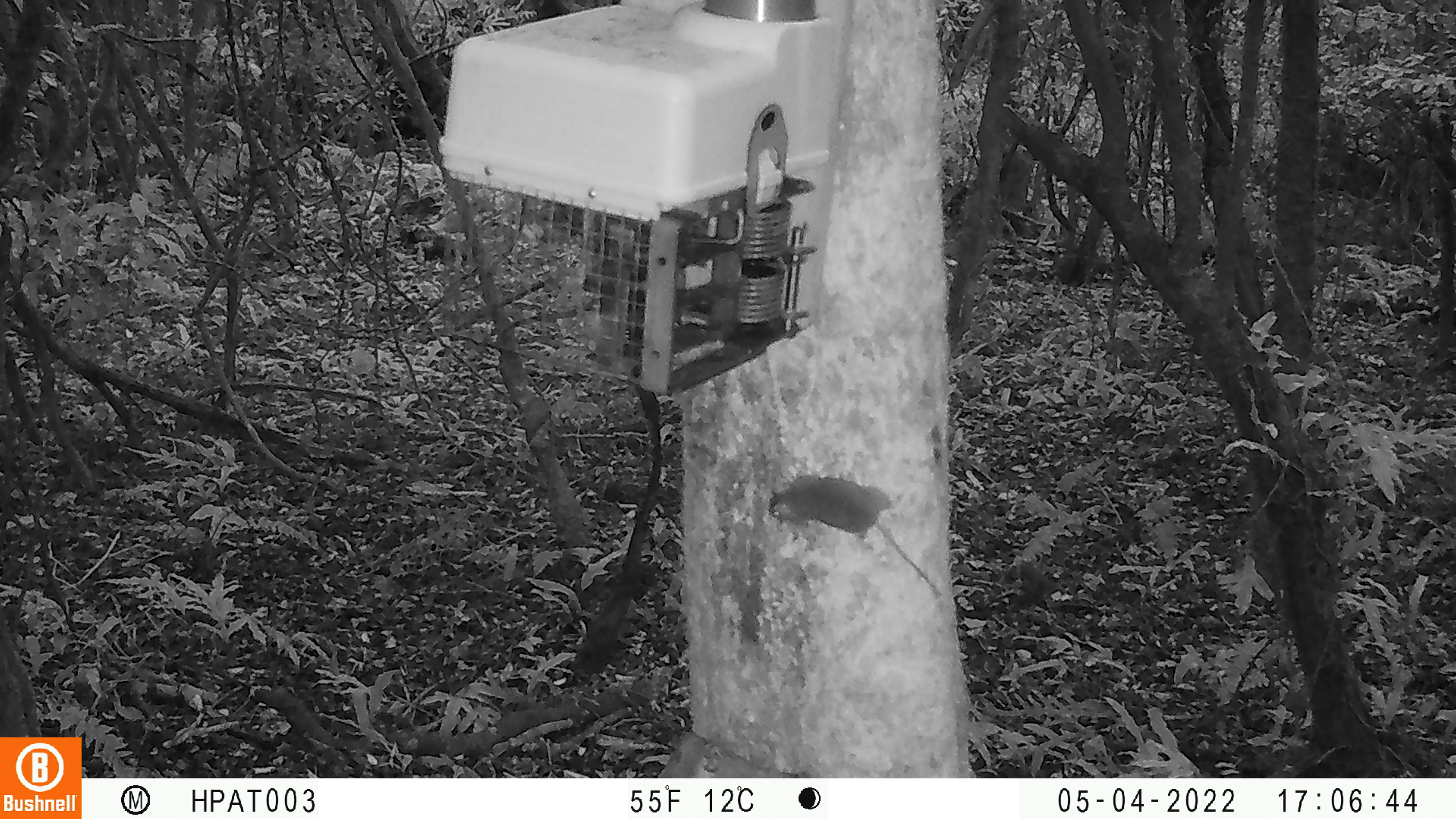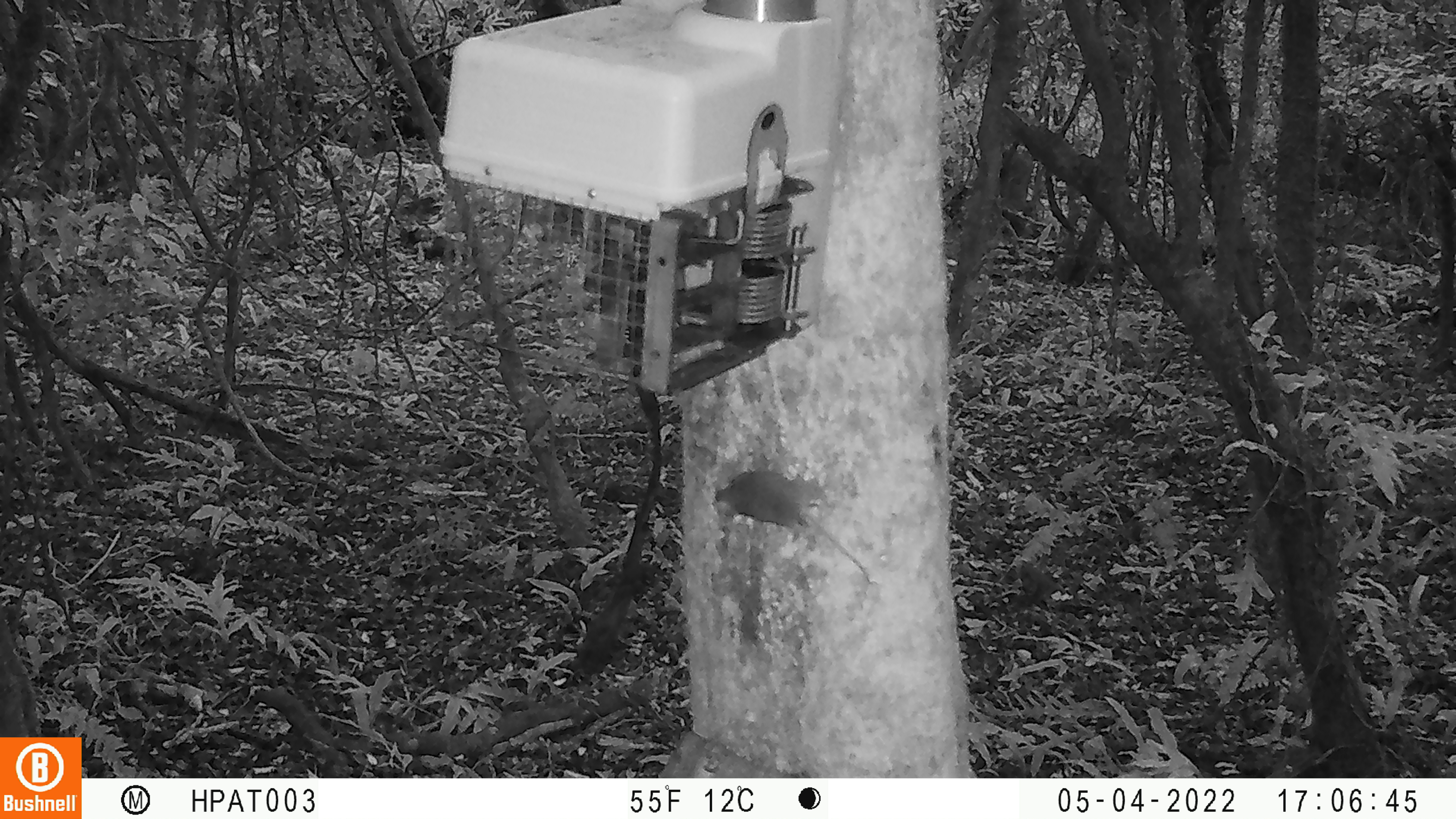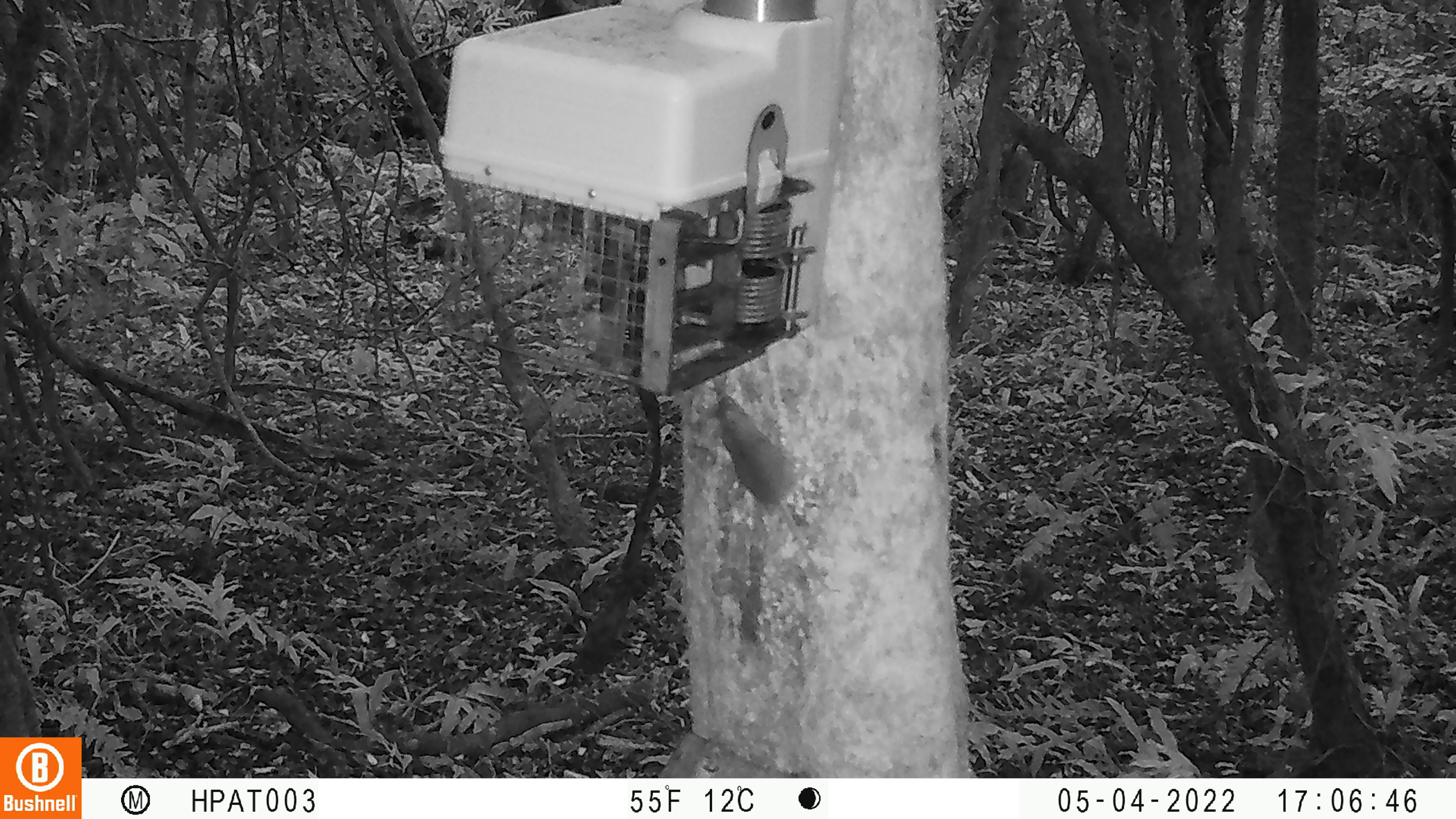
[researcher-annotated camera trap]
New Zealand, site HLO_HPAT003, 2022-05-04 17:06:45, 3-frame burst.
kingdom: Animalia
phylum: Chordata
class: Mammalia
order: Rodentia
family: Muridae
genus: Mus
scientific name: Mus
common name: mouse